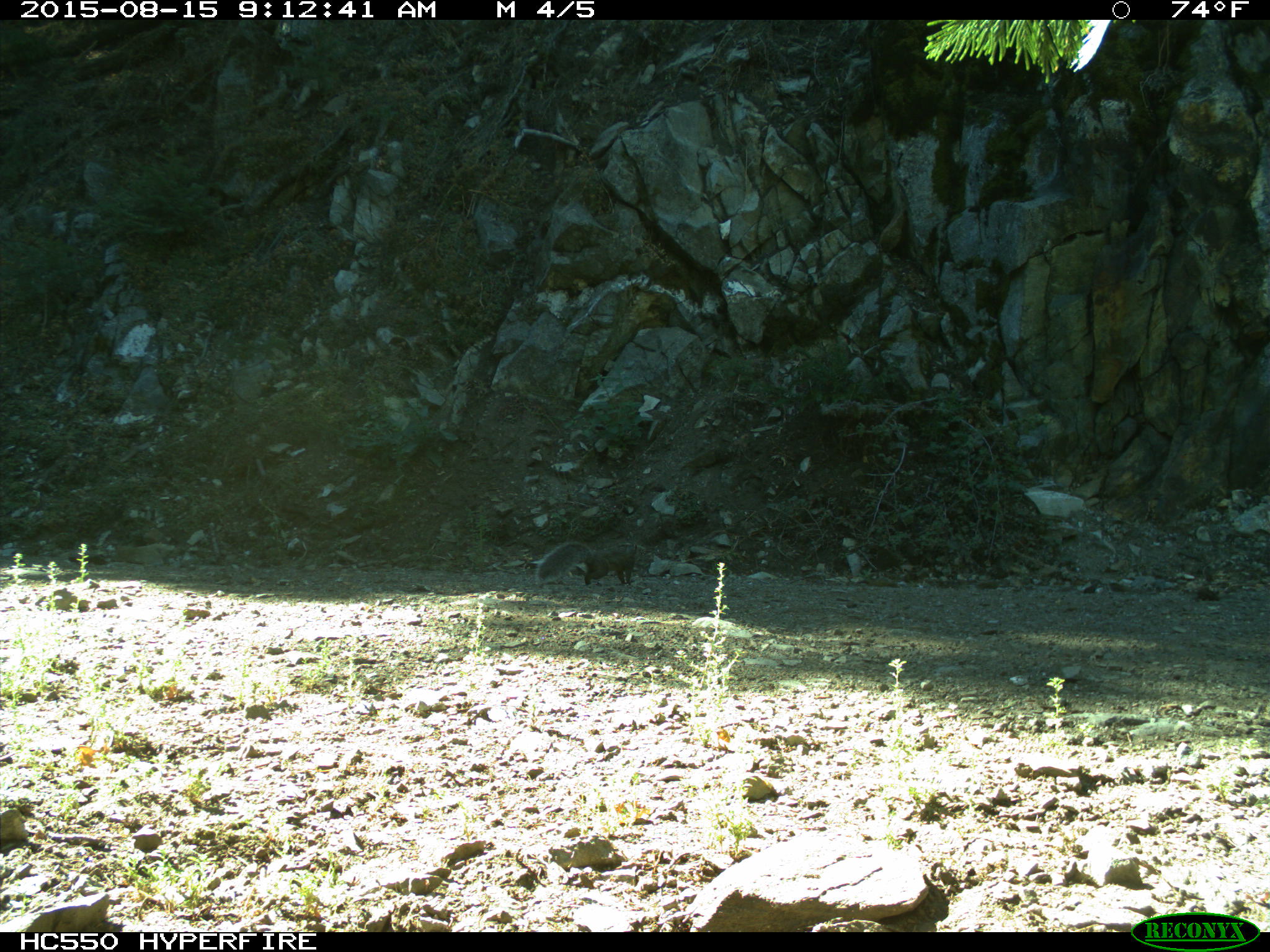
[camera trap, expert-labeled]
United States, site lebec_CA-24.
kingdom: Animalia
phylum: Chordata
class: Mammalia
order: Rodentia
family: Sciuridae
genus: Sciurus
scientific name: Sciurus carolinensis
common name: eastern gray squirrel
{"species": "Sciurus carolinensis (eastern gray squirrel)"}